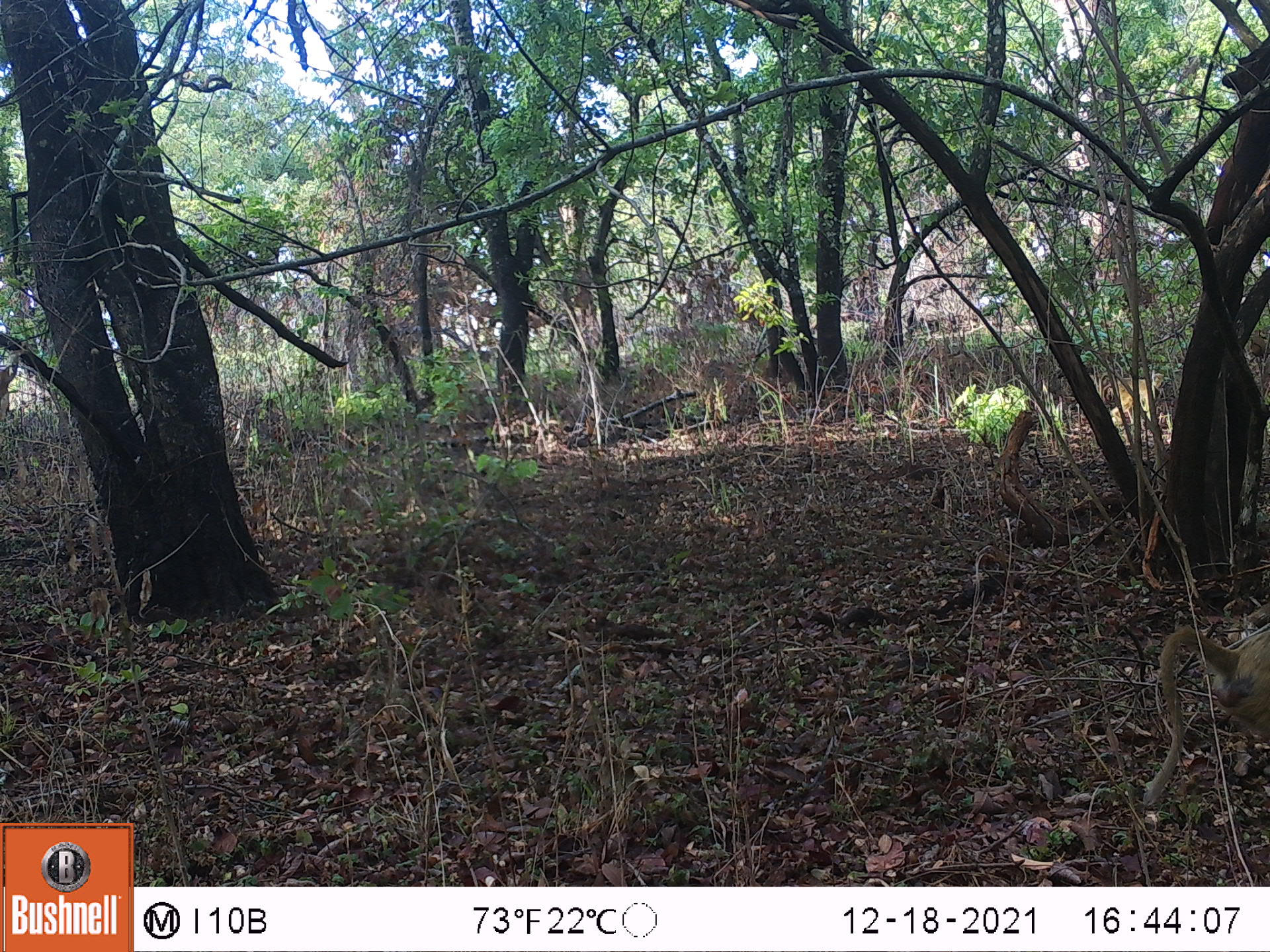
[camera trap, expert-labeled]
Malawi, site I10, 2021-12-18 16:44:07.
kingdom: Animalia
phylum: Chordata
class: Mammalia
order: Primates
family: Cercopithecidae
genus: Papio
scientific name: Papio cynocephalus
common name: yellow baboon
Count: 1.